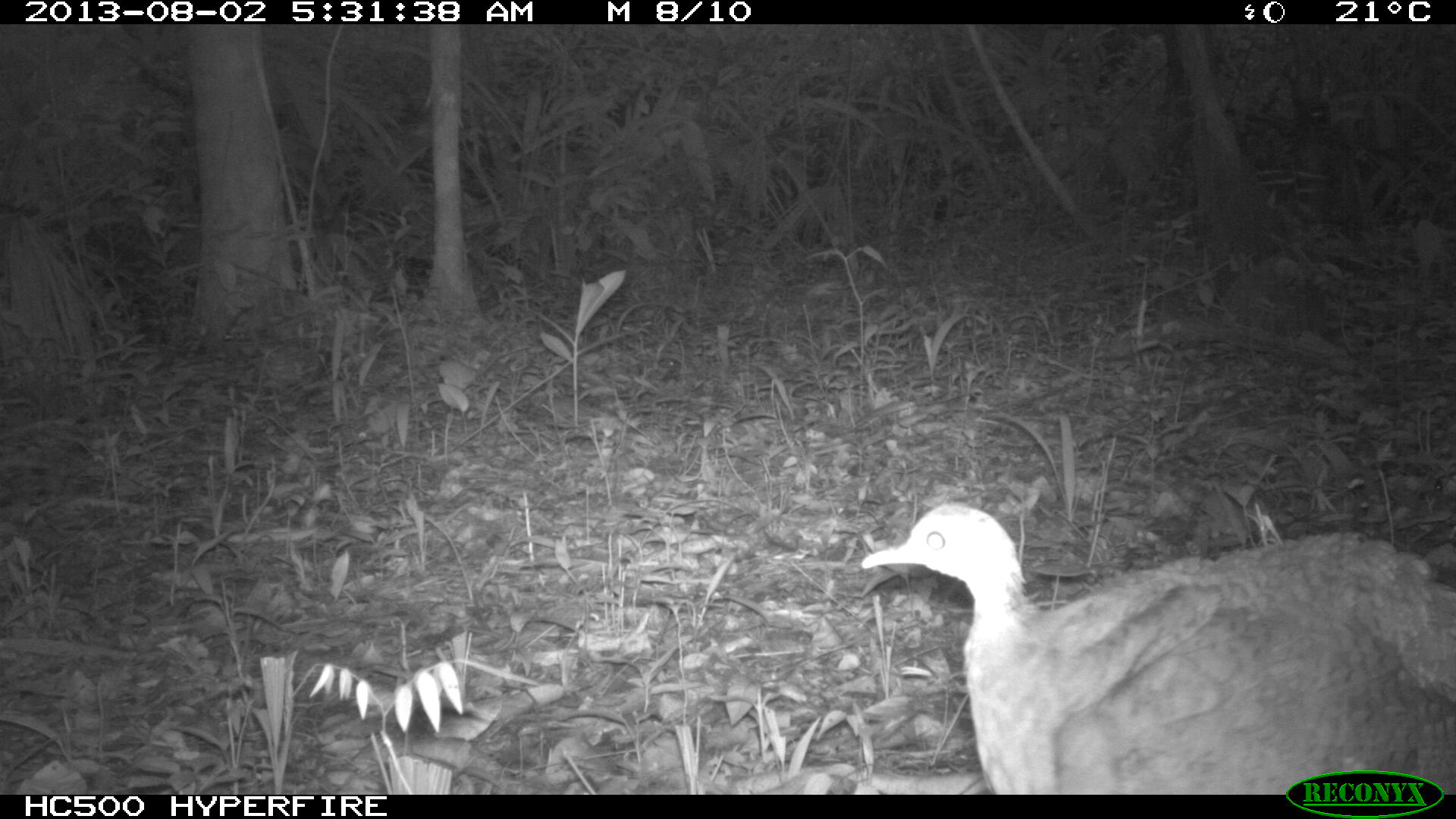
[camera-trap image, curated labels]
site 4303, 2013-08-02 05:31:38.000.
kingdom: Animalia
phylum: Chordata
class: Aves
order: Tinamiformes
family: Tinamidae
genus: Tinamus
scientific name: Tinamus major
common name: great tinamou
Tinamus major (great tinamou), count 1.